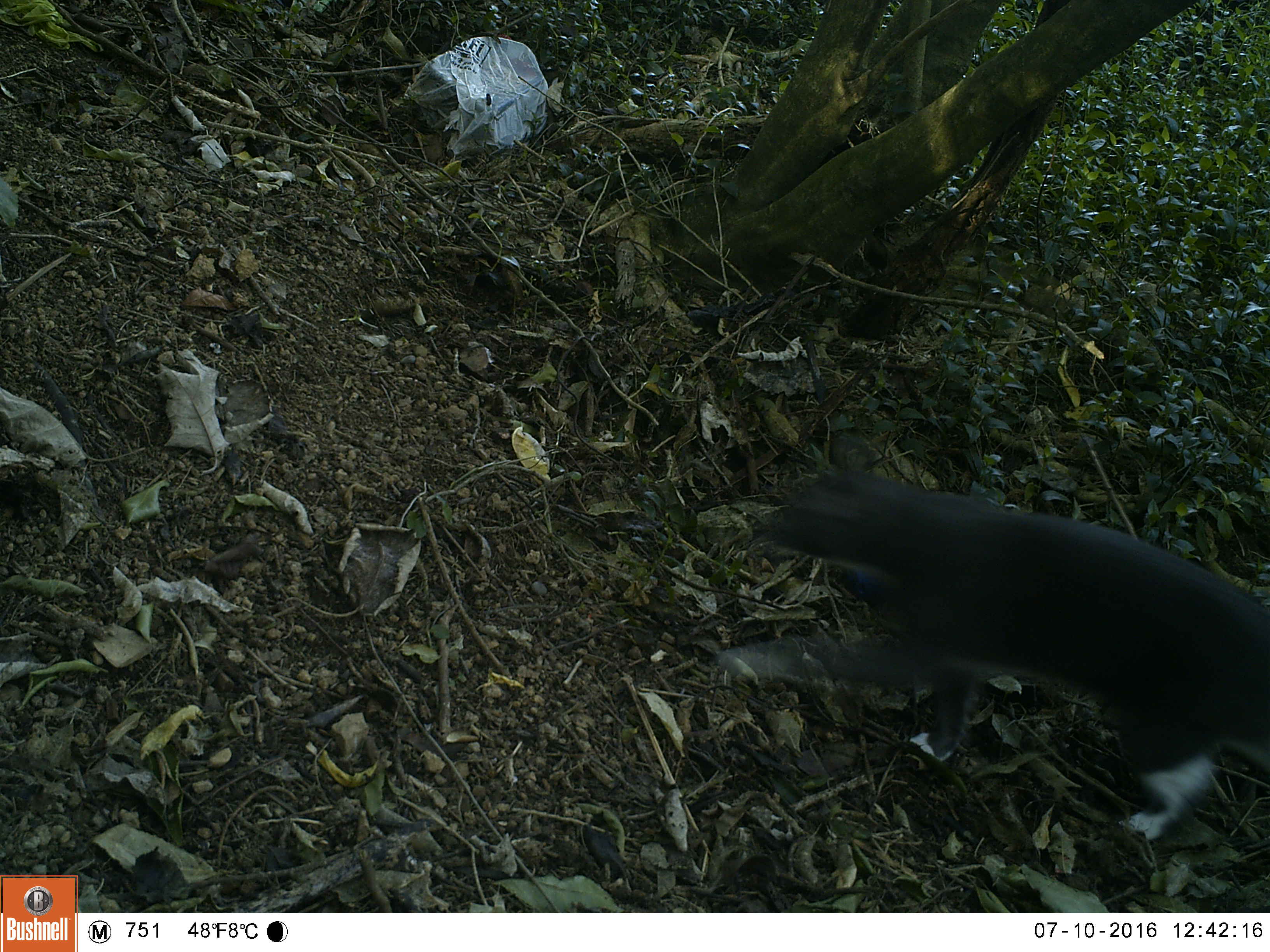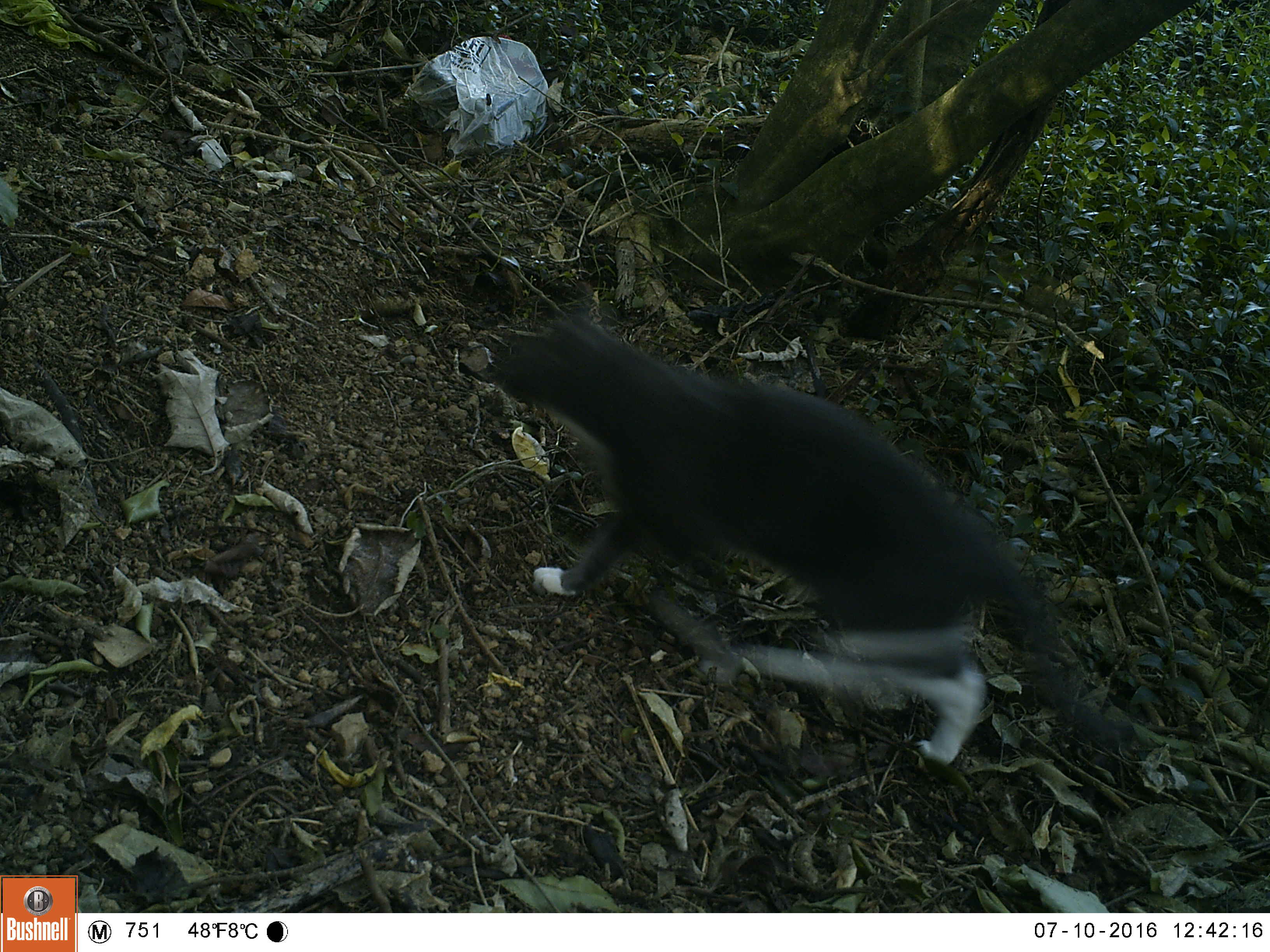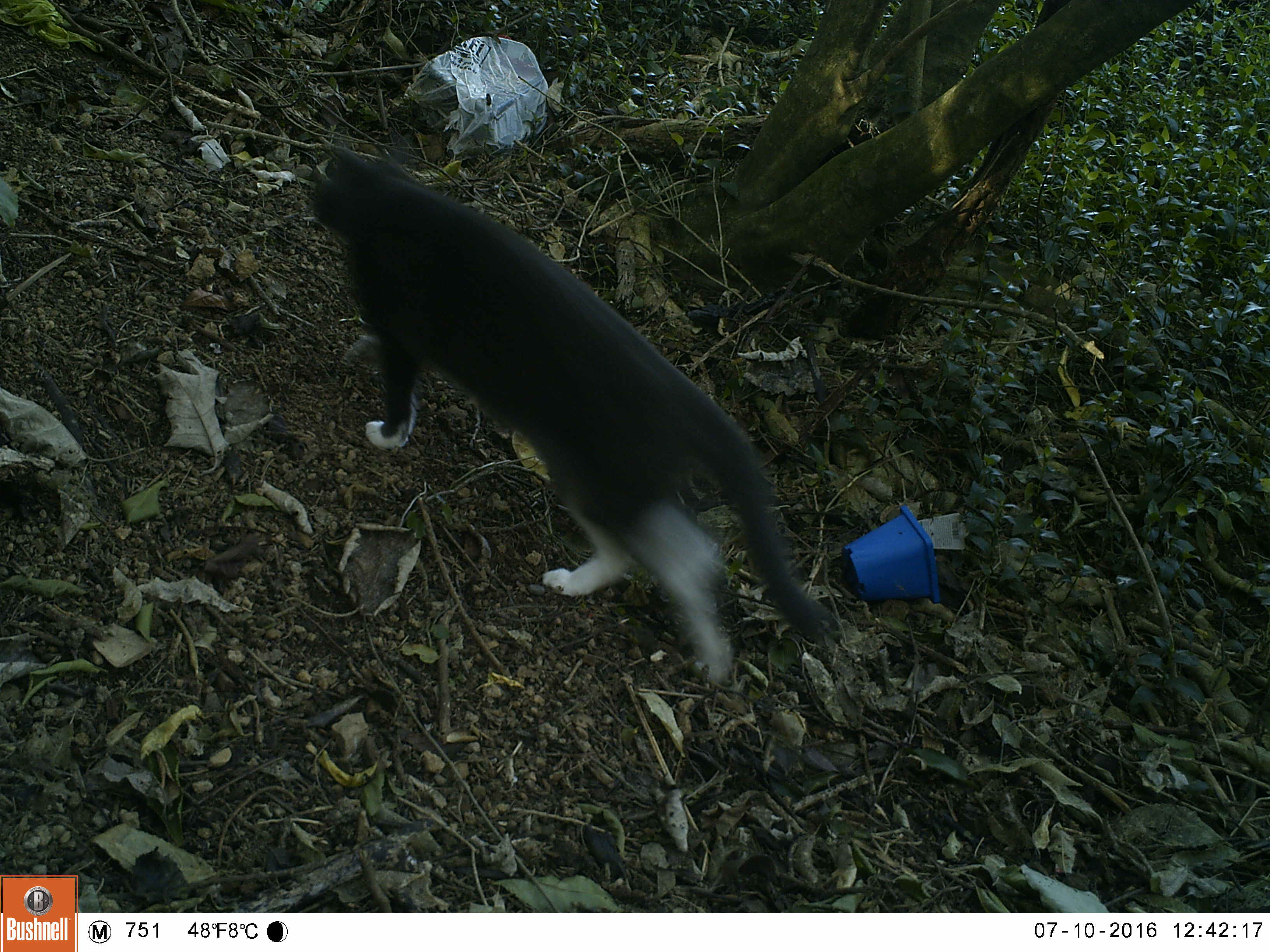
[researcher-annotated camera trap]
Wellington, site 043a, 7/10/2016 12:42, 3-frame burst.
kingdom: Animalia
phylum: Chordata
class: Mammalia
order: Carnivora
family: Felidae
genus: Felis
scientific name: Felis catus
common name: cat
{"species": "cat (Felis catus)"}